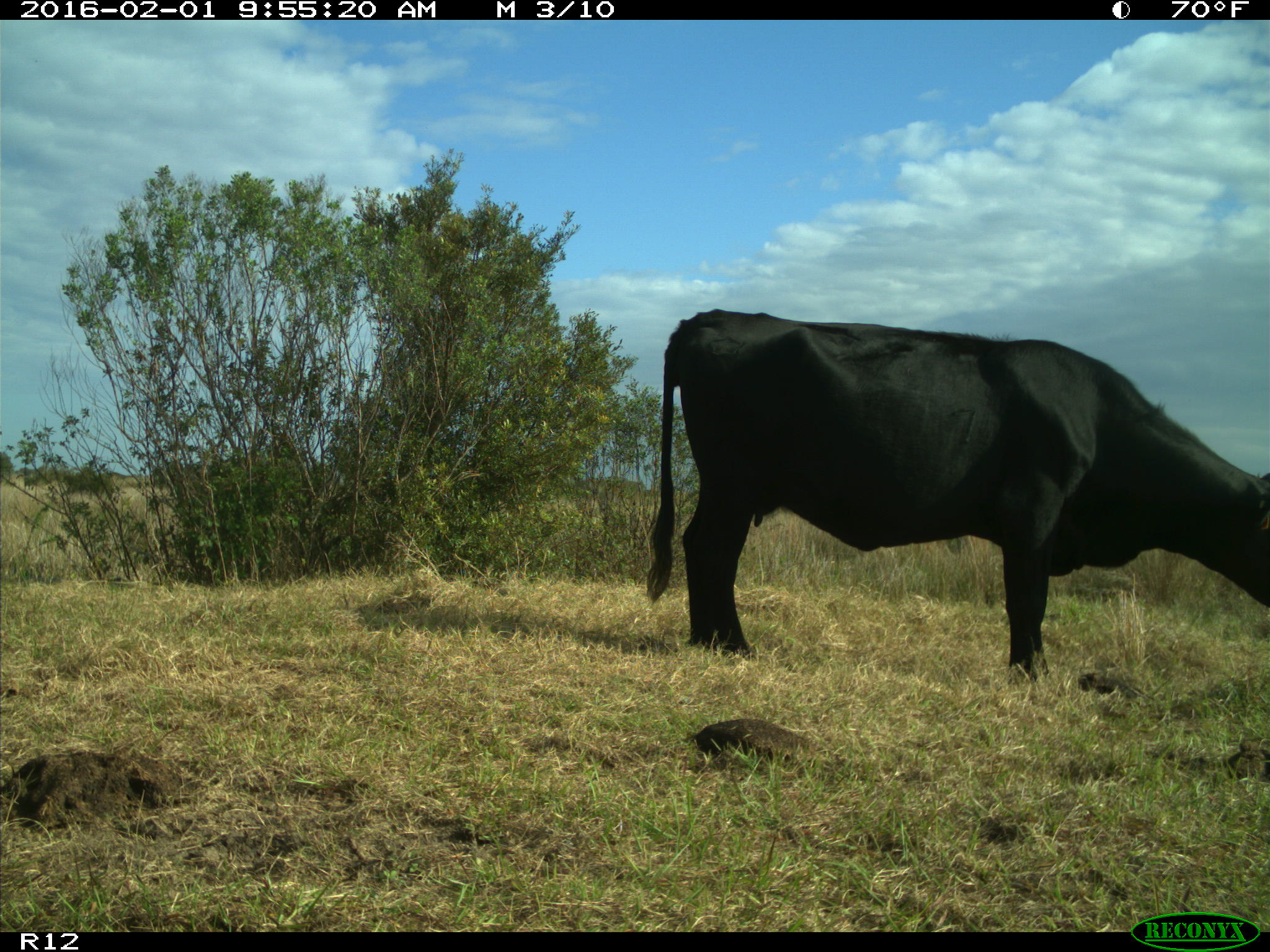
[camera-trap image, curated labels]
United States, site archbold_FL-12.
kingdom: Animalia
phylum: Chordata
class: Mammalia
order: Artiodactyla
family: Bovidae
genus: Bos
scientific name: Bos taurus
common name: domestic cow